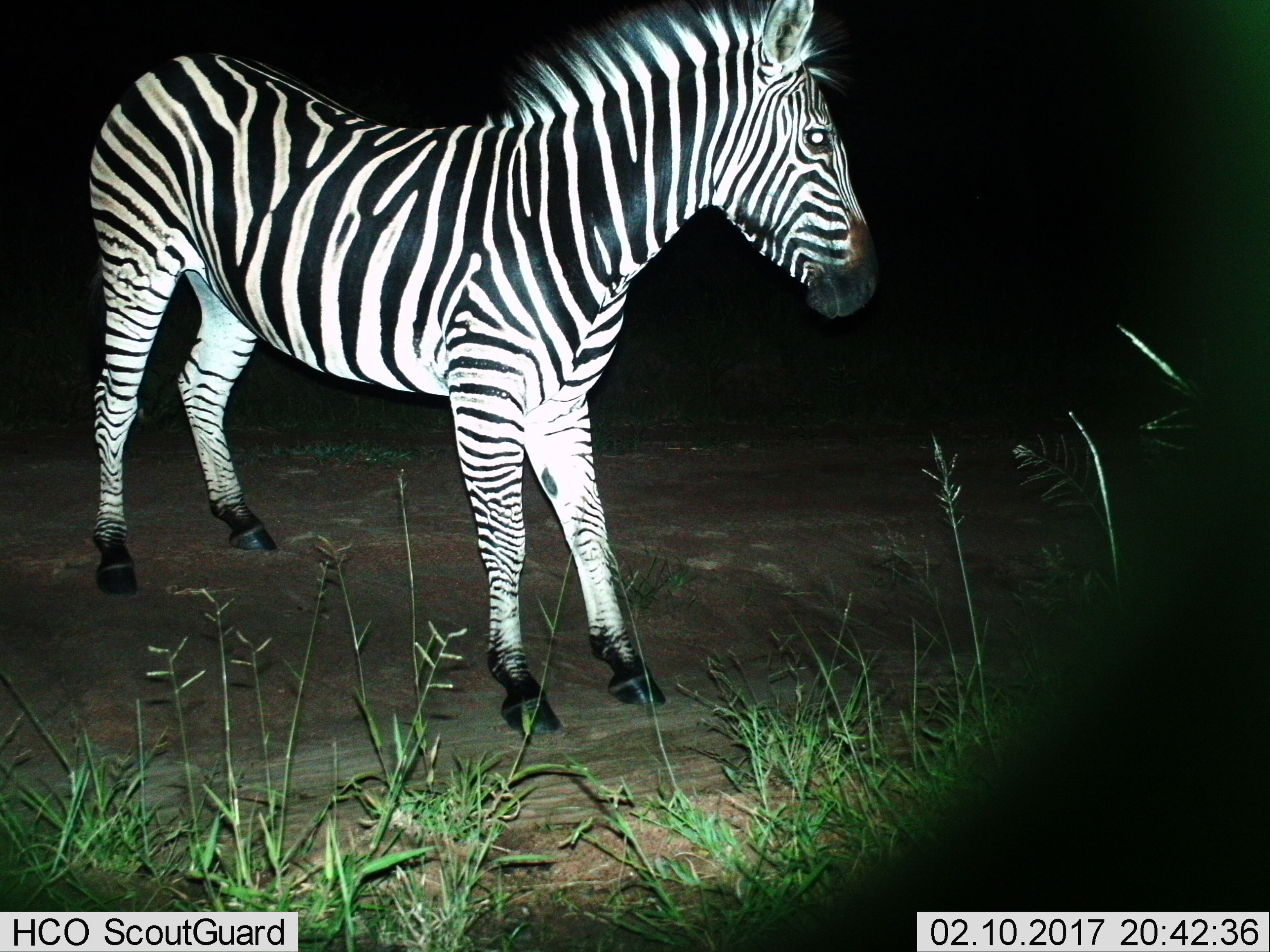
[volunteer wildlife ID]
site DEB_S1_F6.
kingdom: Animalia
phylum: Chordata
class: Mammalia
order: Perissodactyla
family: Equidae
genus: Equus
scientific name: Equus quagga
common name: plains zebra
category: zebraplains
Zebraplains (plains zebra) (Equus quagga), count 1. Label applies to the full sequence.